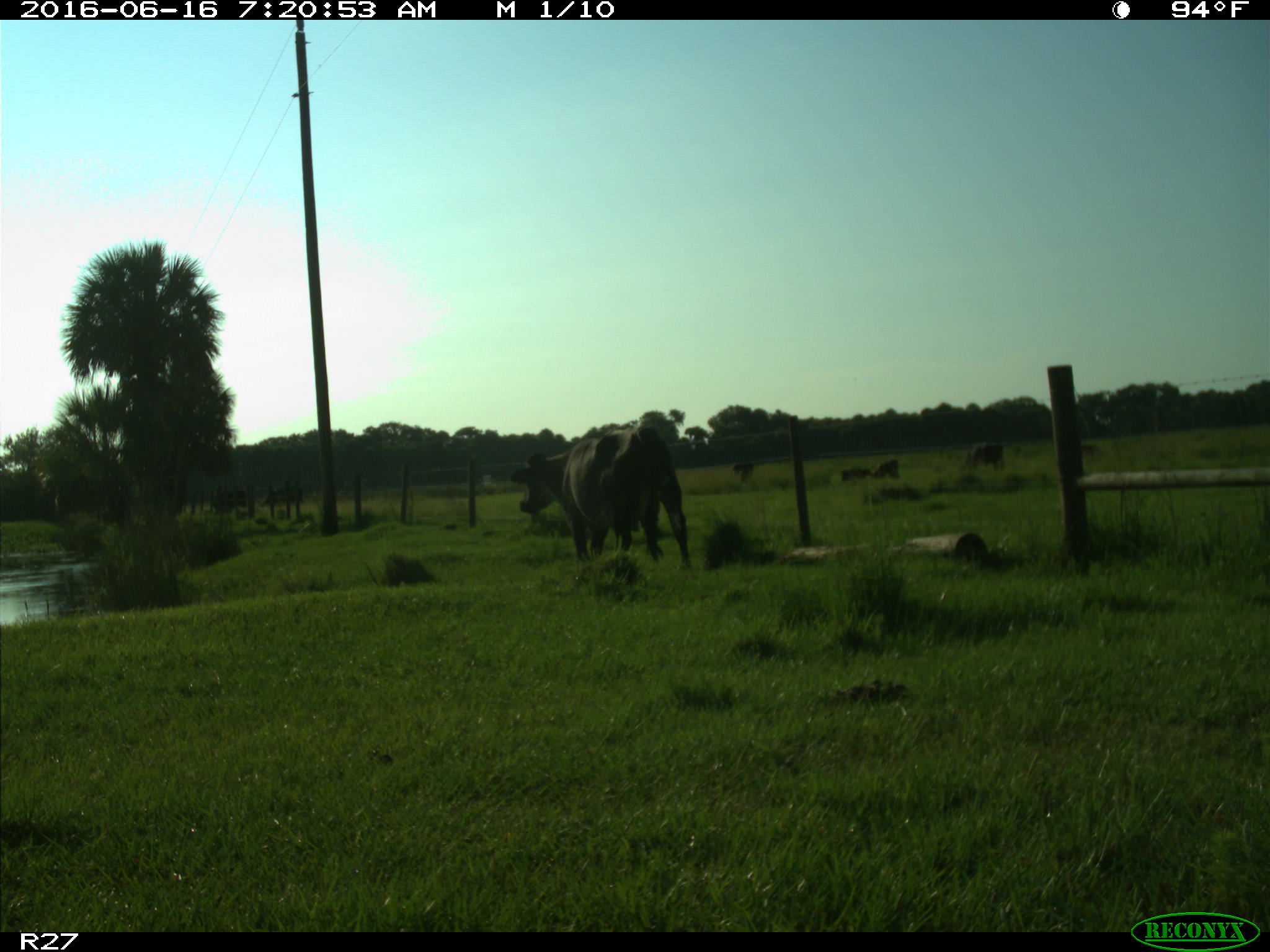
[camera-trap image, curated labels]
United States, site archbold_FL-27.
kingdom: Animalia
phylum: Chordata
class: Mammalia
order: Artiodactyla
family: Bovidae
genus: Bos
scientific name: Bos taurus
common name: domestic cow